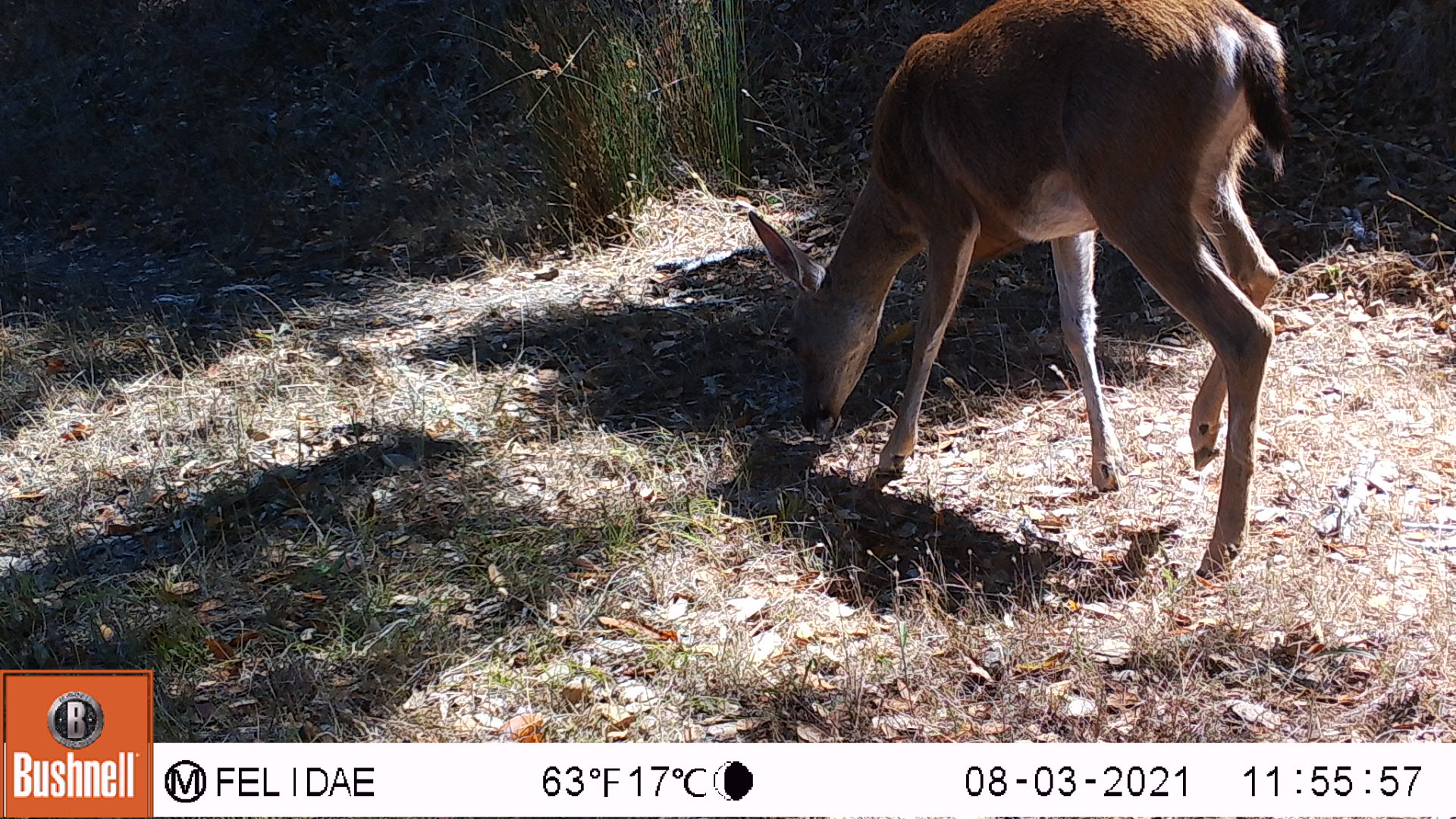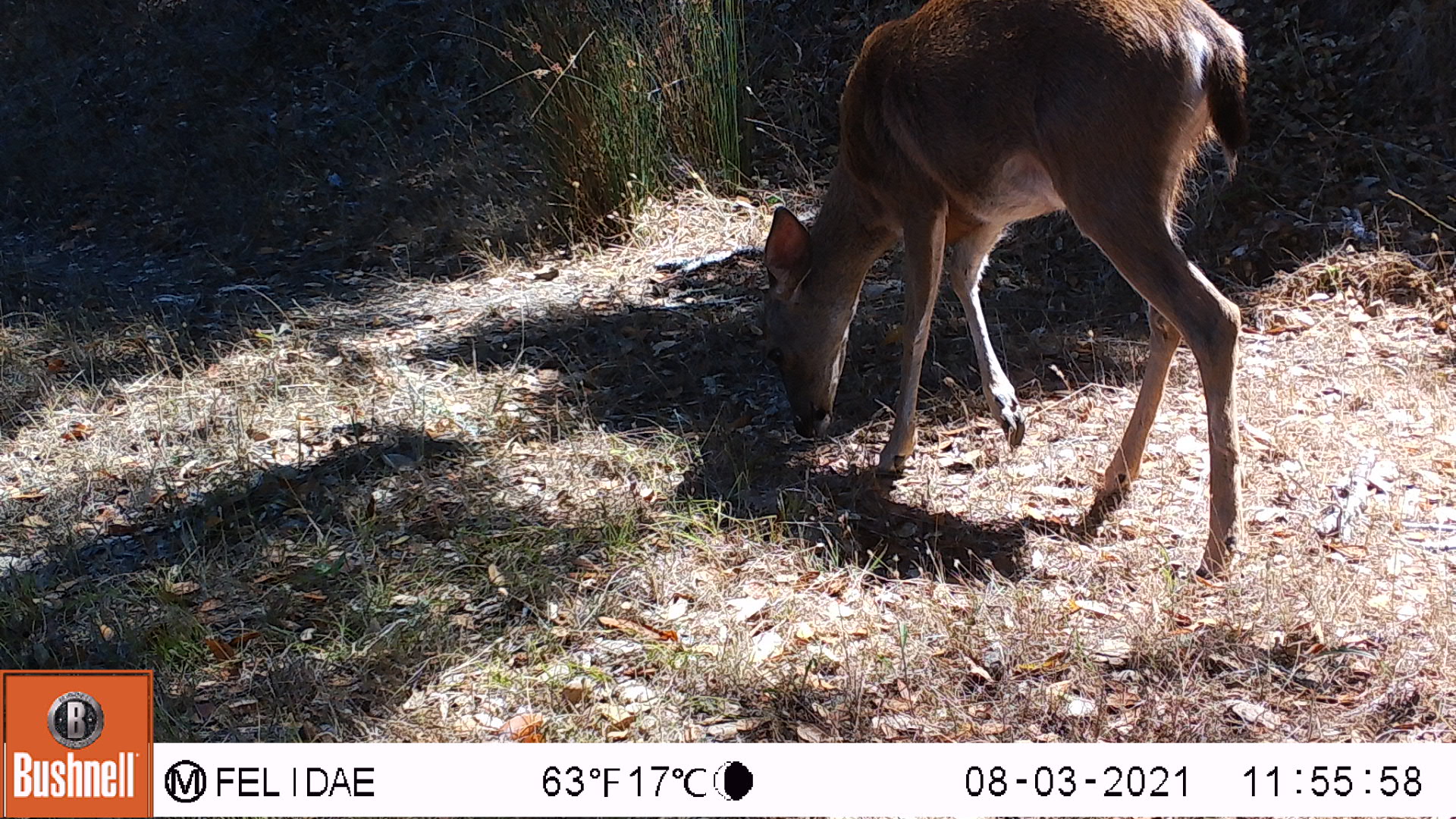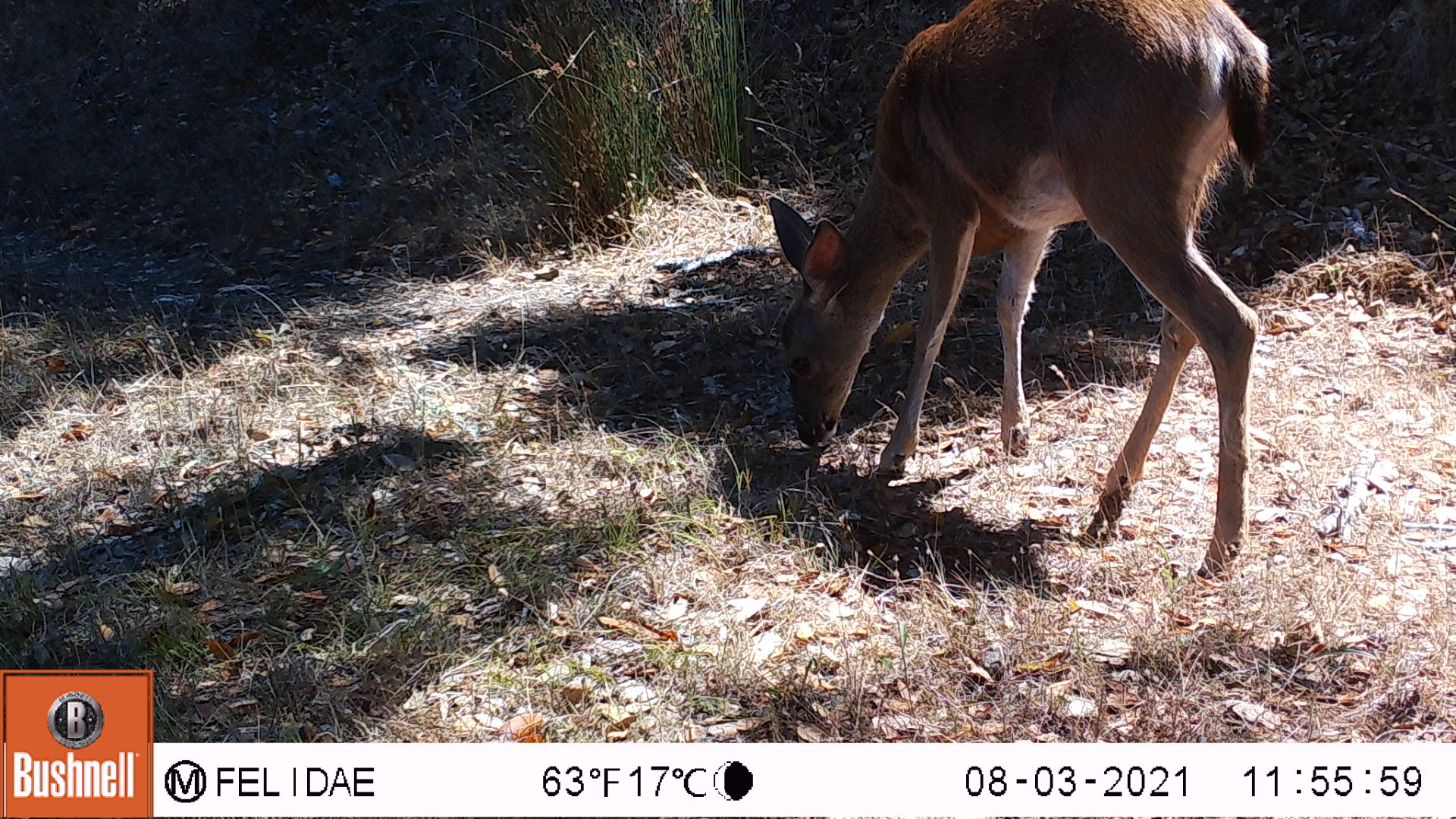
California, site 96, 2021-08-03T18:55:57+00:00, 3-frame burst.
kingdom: Animalia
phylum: Chordata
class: Mammalia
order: Artiodactyla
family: Cervidae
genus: Odocoileus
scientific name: Odocoileus hemionus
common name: mule deer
Mule deer (Odocoileus hemionus).